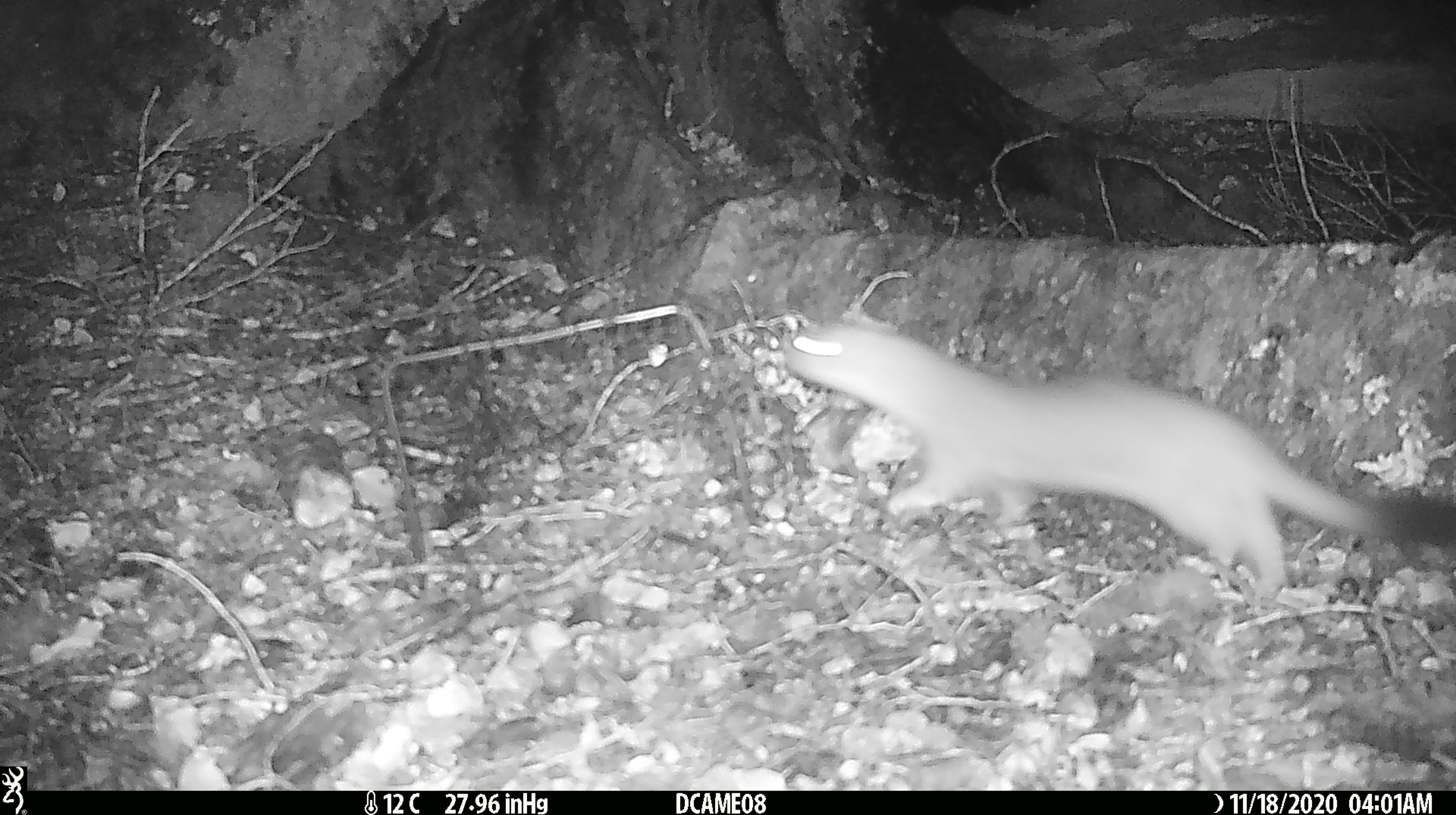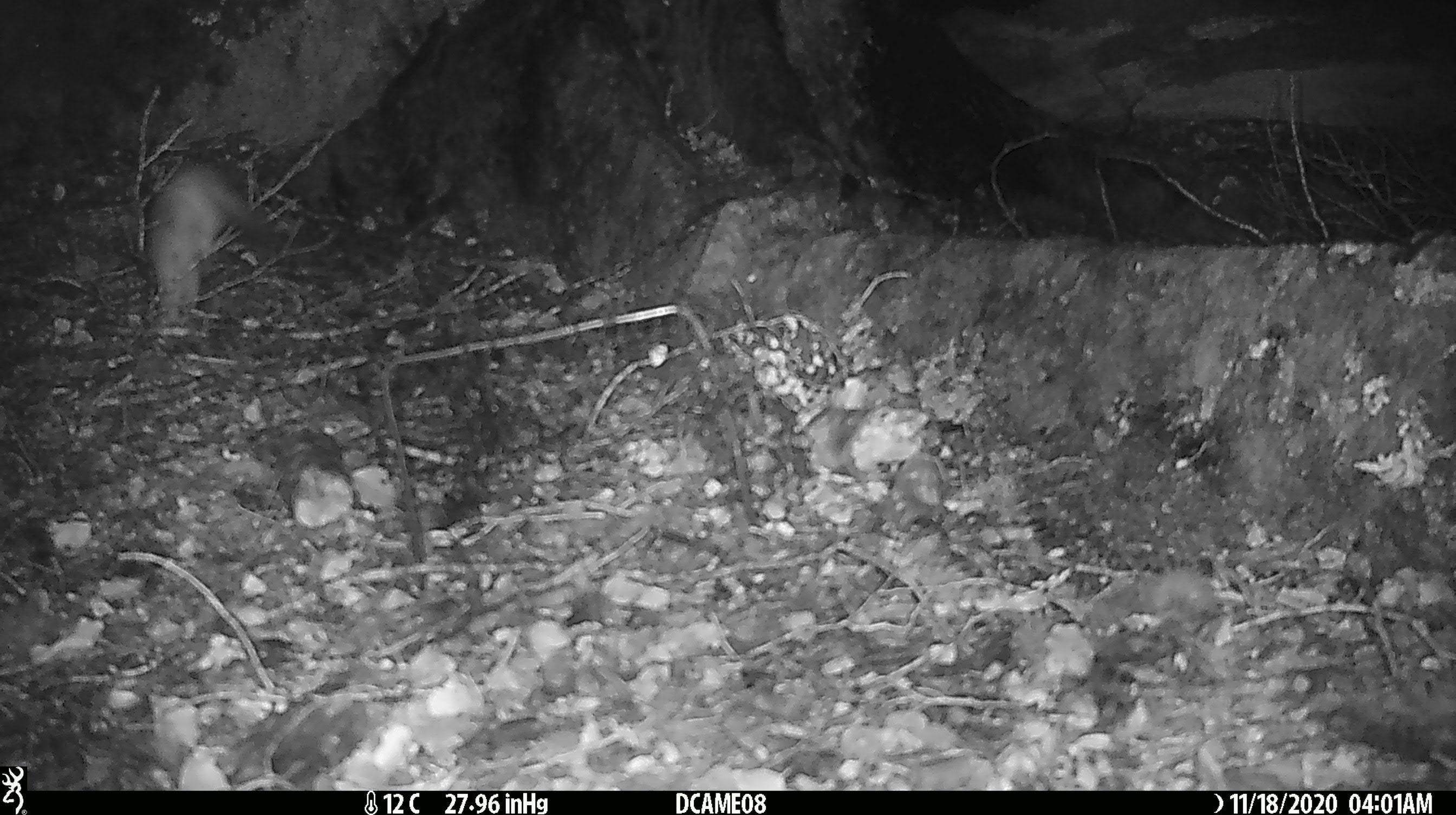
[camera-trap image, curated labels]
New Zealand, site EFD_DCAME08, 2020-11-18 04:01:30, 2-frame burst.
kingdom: Animalia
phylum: Chordata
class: Mammalia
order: Carnivora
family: Mustelidae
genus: Mustela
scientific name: Mustela erminea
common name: stoat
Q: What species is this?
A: Stoat (Mustela erminea).